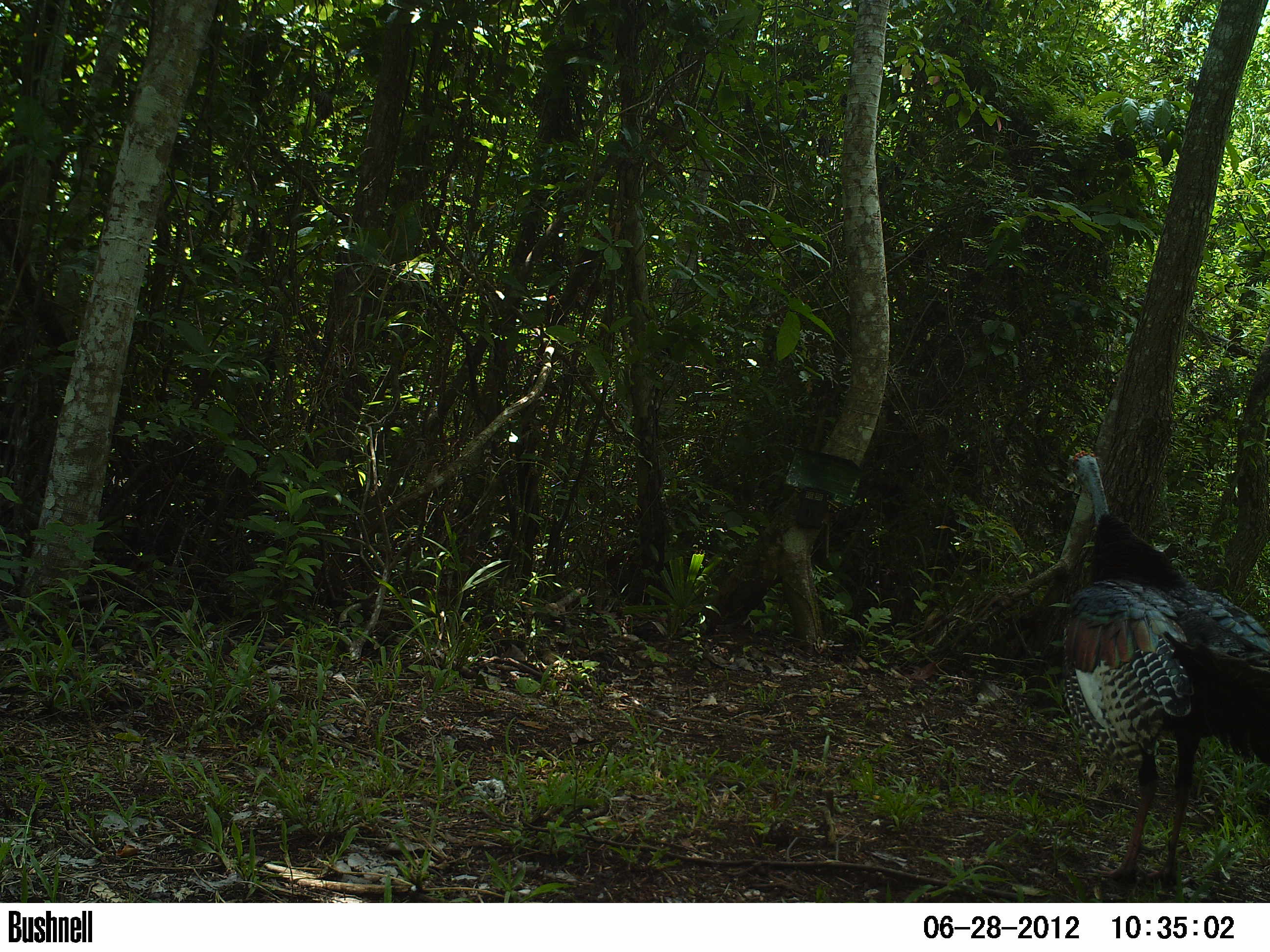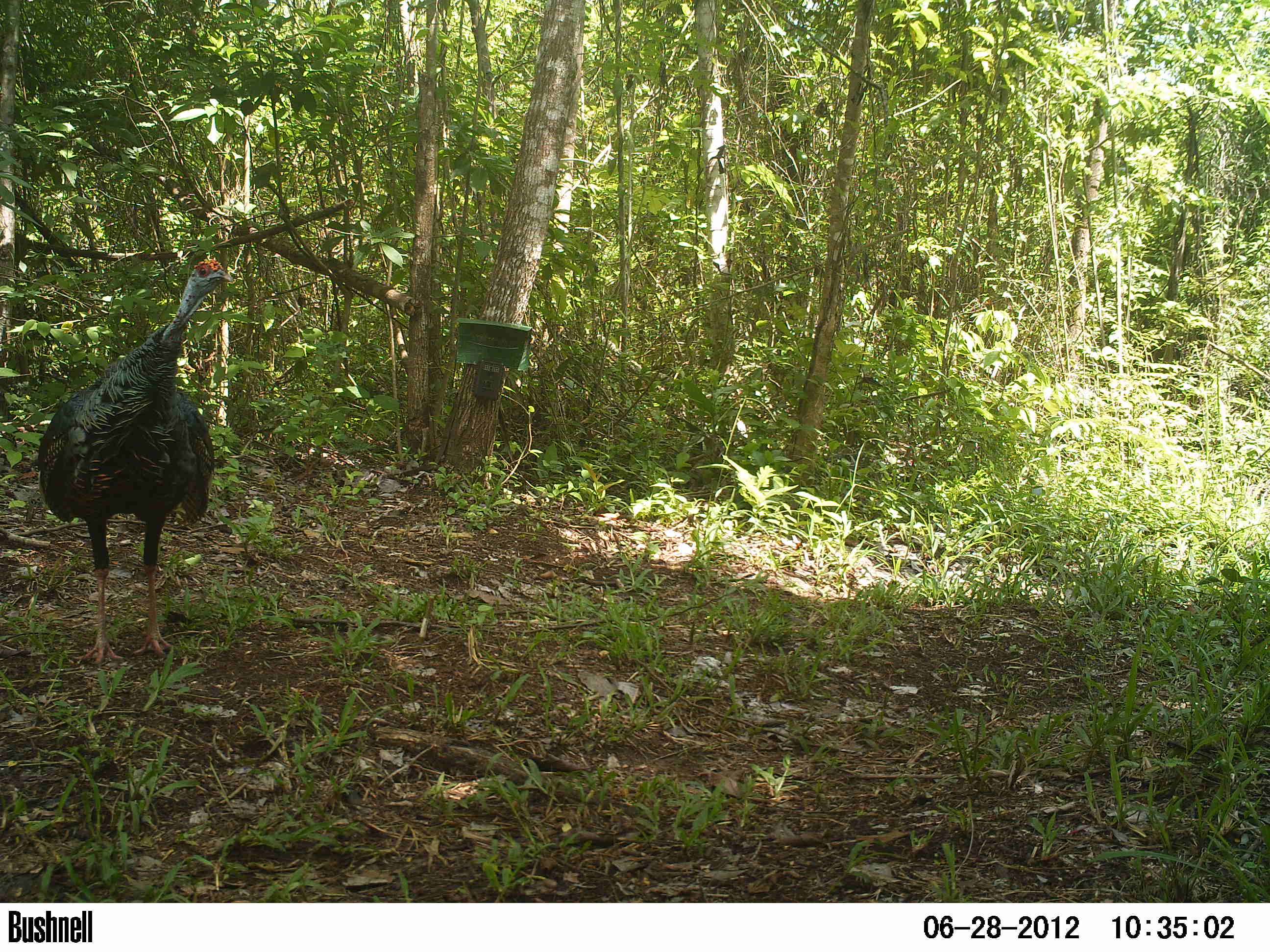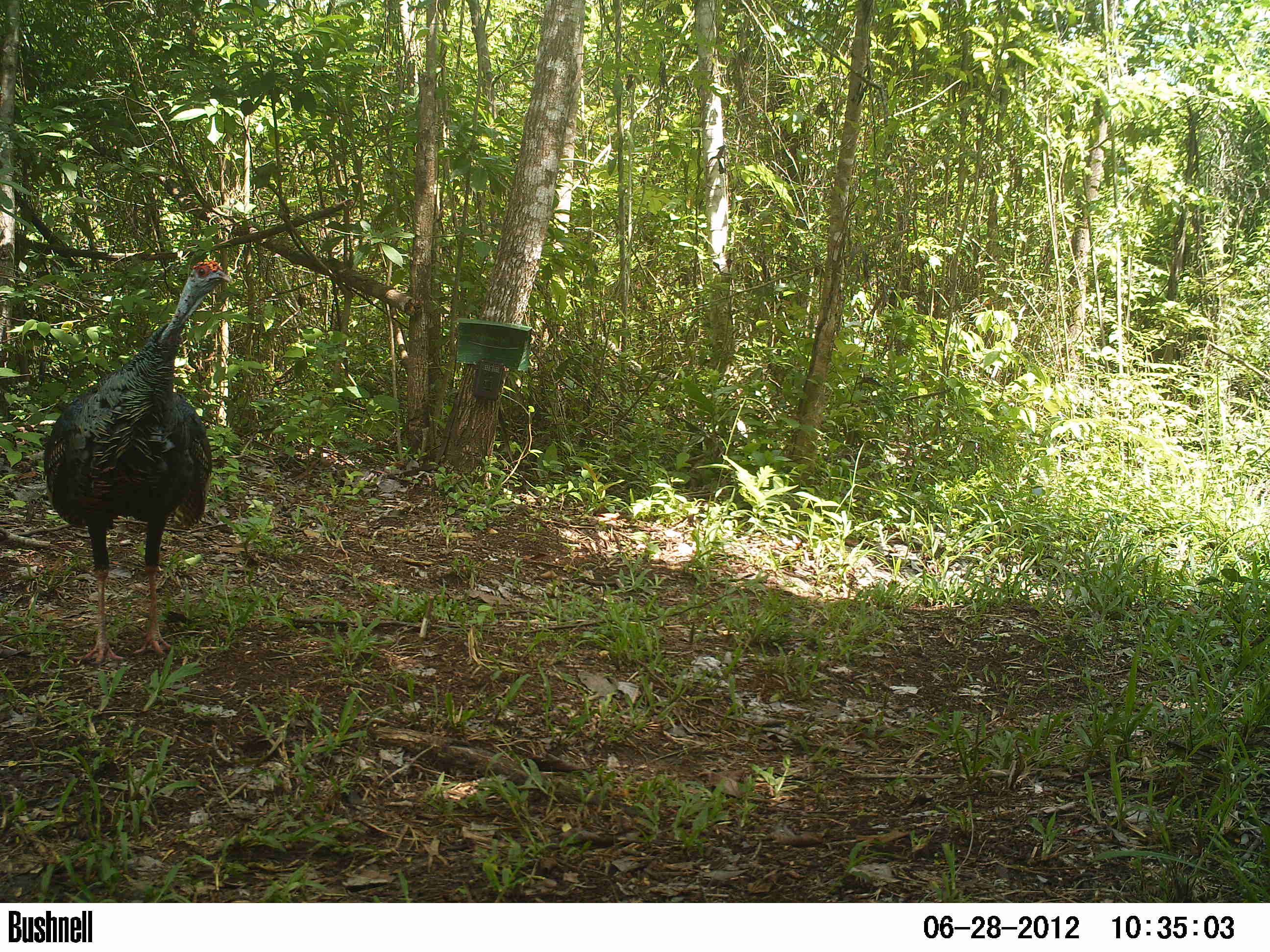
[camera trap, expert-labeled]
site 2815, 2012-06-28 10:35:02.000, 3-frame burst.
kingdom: Animalia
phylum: Chordata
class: Aves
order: Galliformes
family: Phasianidae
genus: Meleagris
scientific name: Meleagris ocellata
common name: ocellated turkey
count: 1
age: adult